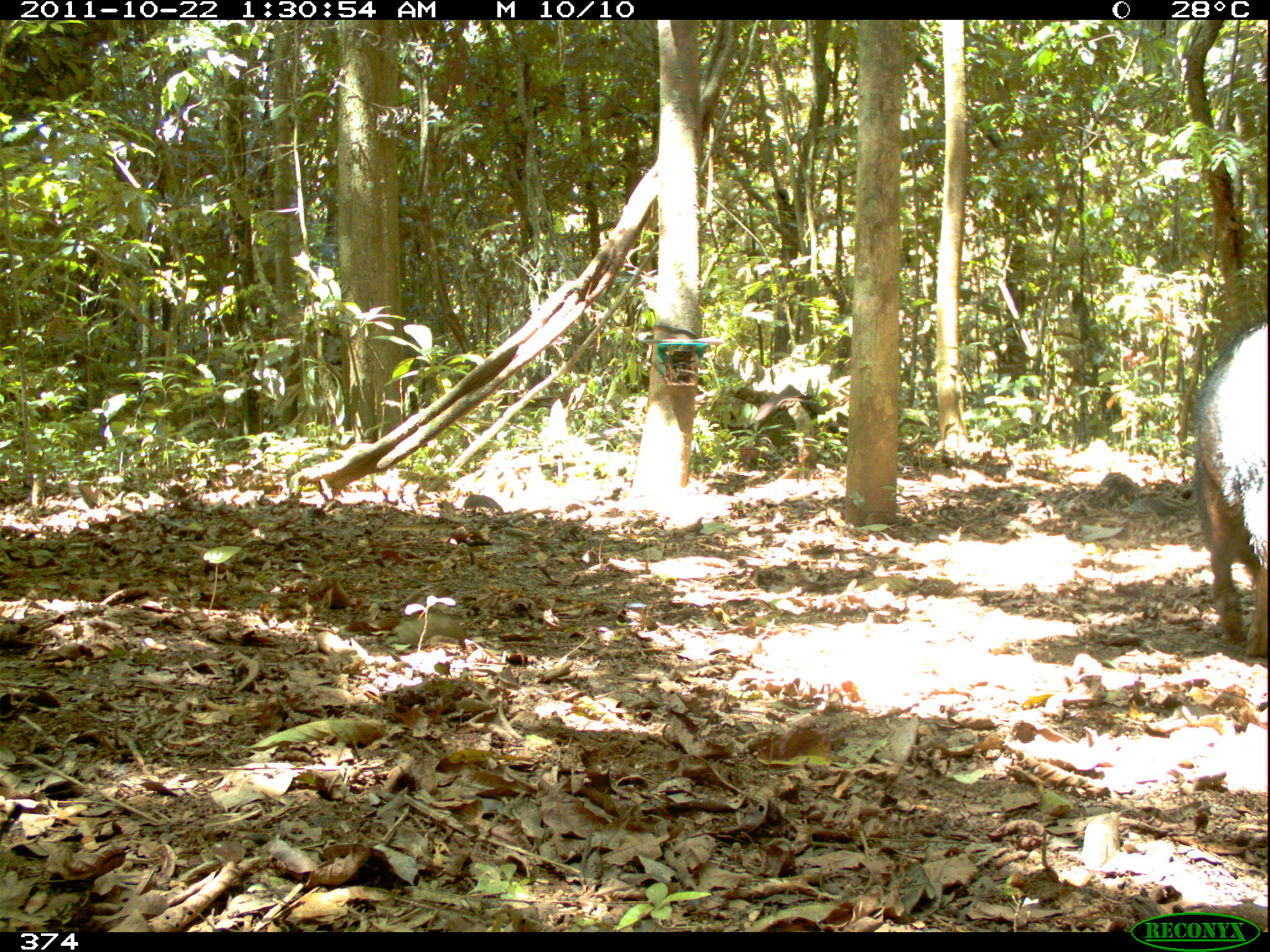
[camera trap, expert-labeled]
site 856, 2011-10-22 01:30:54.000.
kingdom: Animalia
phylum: Chordata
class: Mammalia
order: Artiodactyla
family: Tayassuidae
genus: Tayassu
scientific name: Tayassu pecari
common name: white-lipped peccary